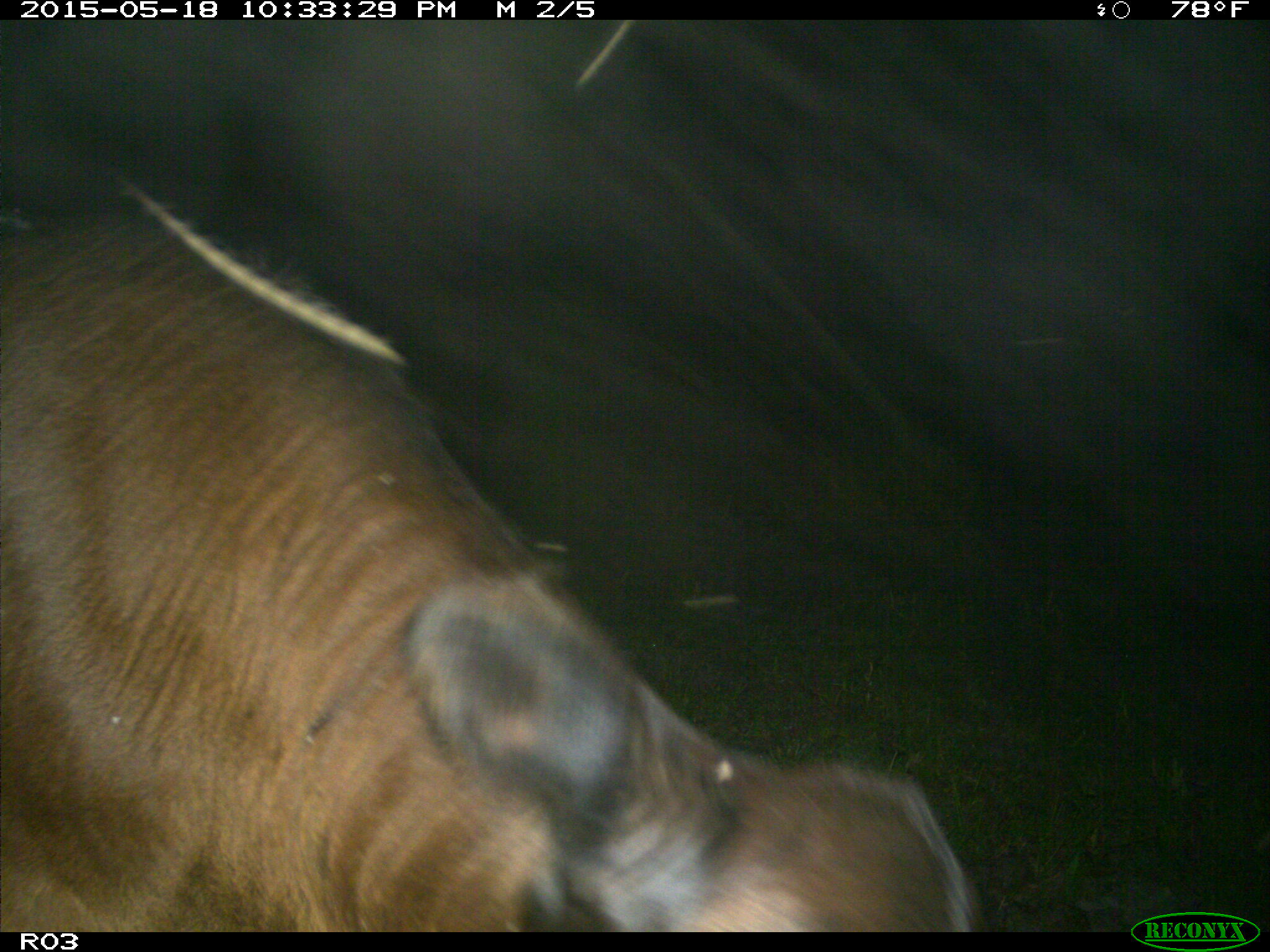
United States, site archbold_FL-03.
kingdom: Animalia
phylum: Chordata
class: Mammalia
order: Artiodactyla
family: Bovidae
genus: Bos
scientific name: Bos taurus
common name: domestic cow